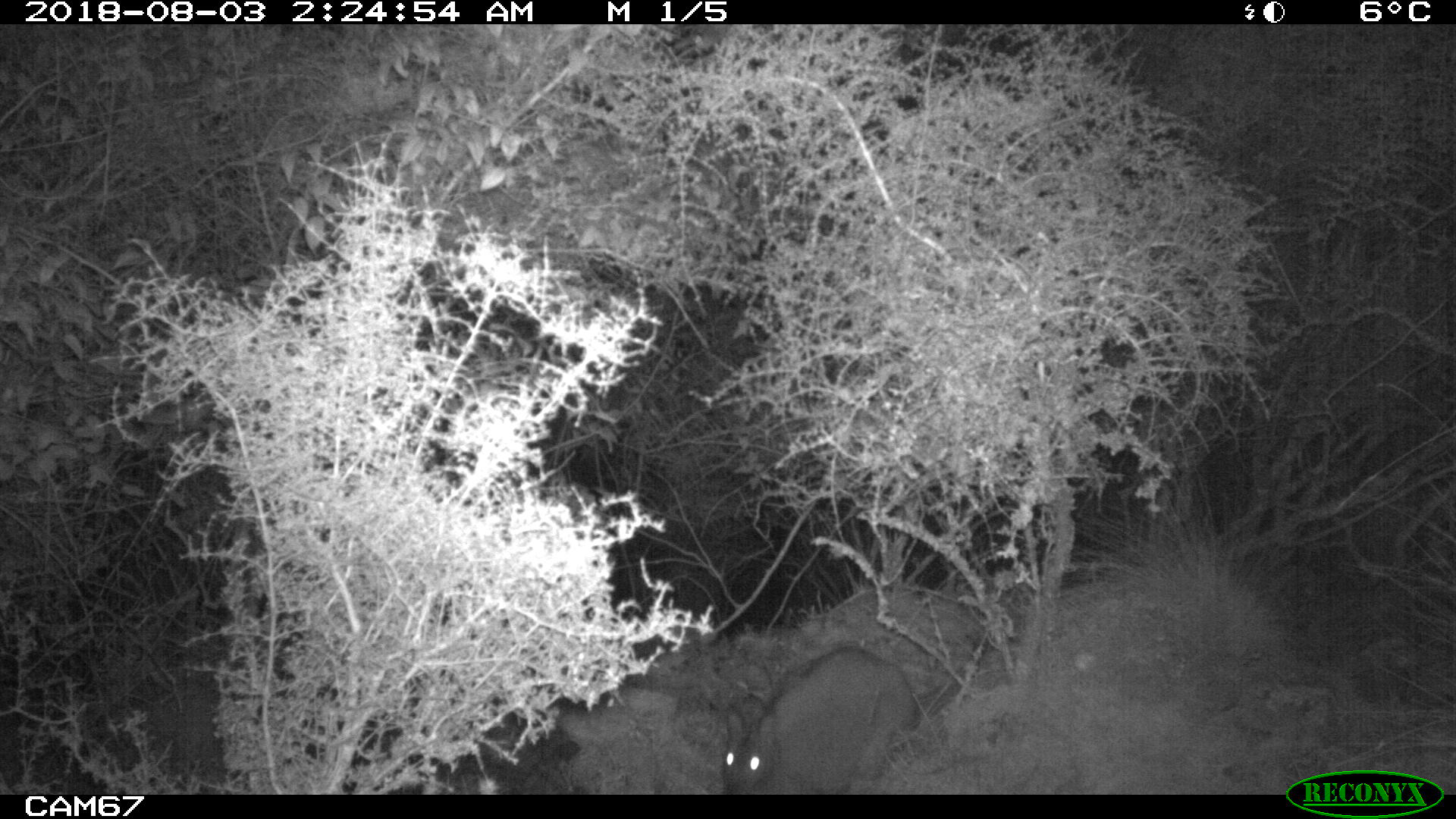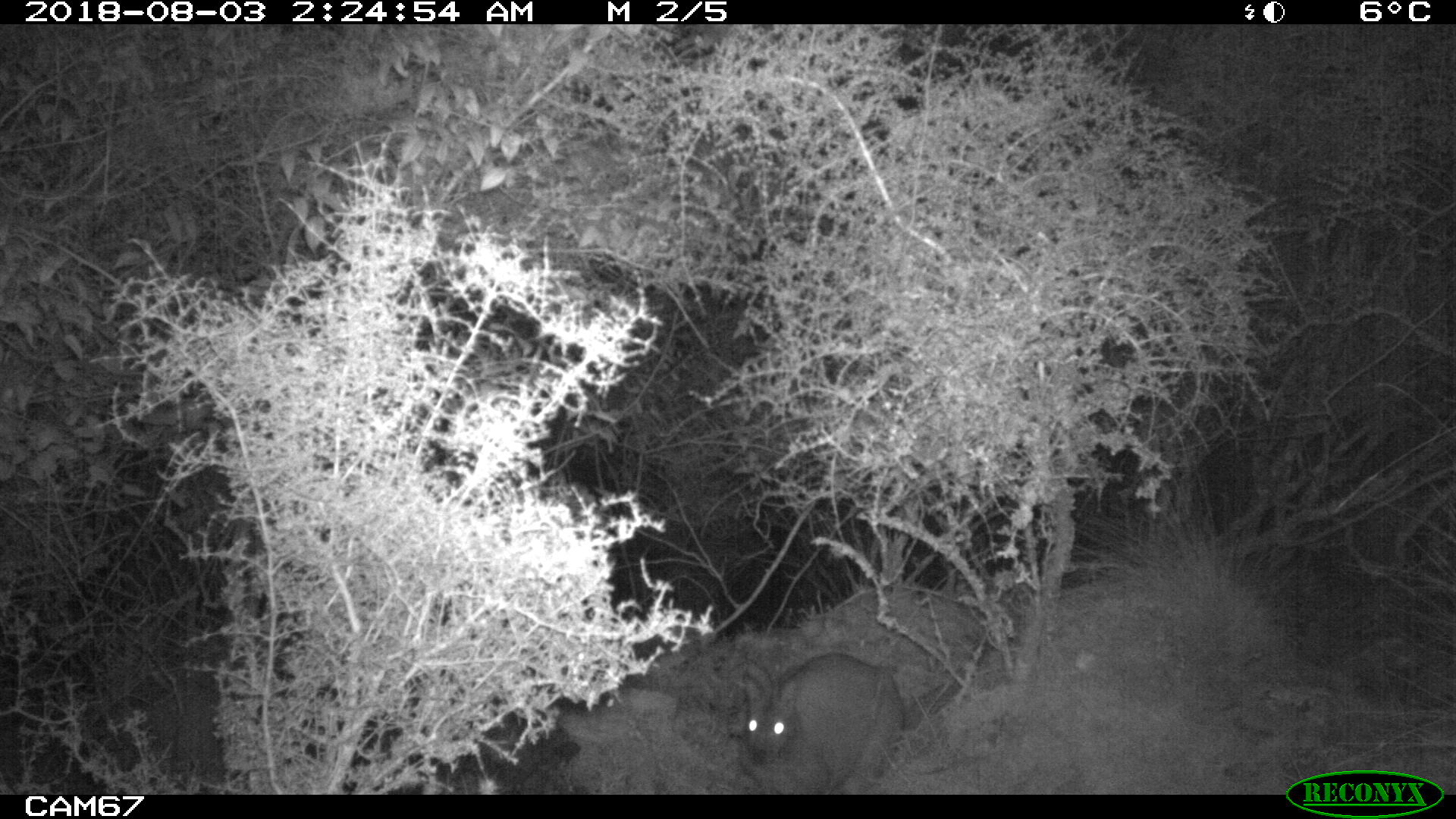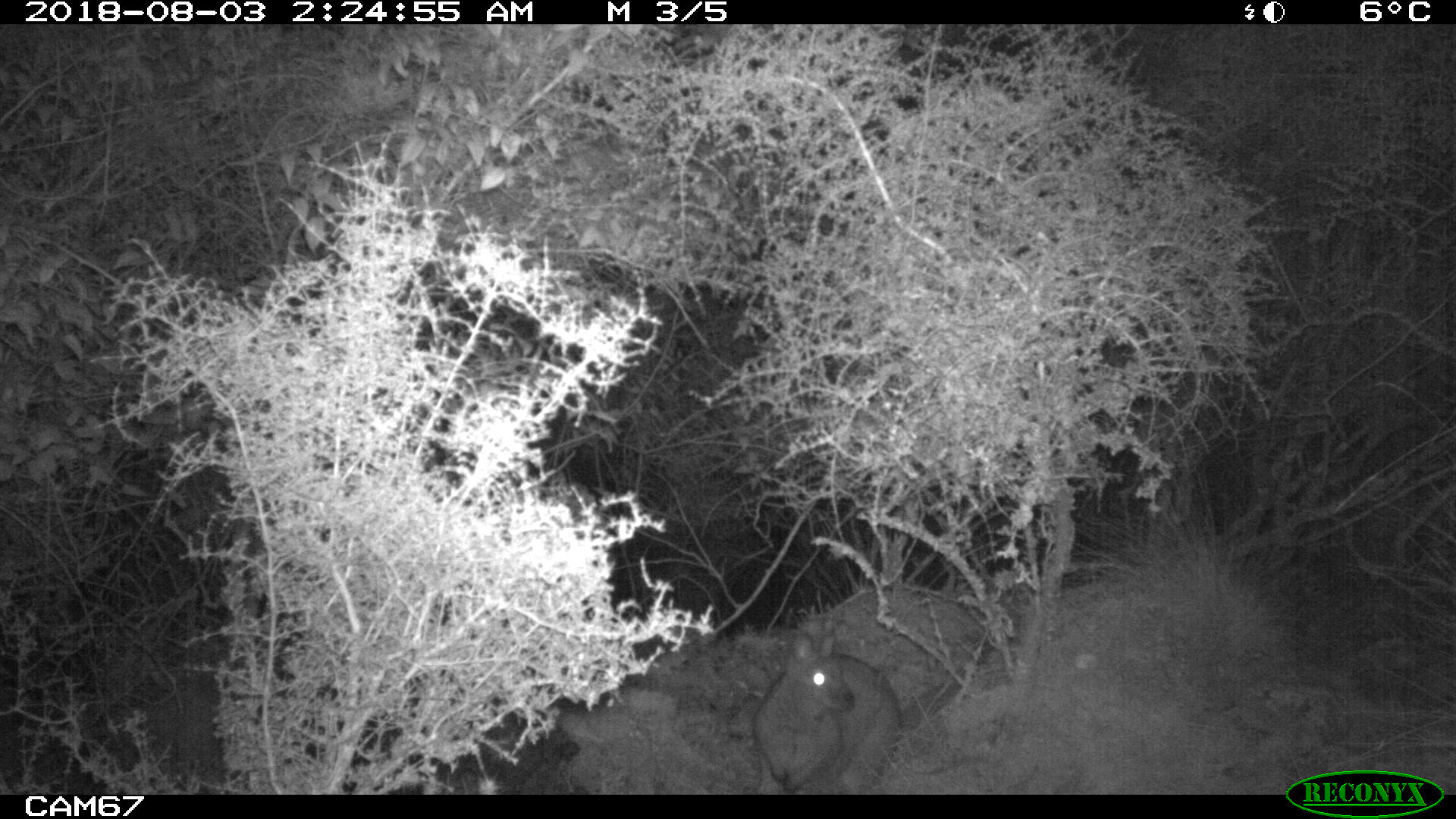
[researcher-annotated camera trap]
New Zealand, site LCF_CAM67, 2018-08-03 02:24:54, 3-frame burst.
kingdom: Animalia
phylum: Chordata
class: Mammalia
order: Diprotodontia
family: Macropodidae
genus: Notamacropus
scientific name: Notamacropus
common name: wallaby